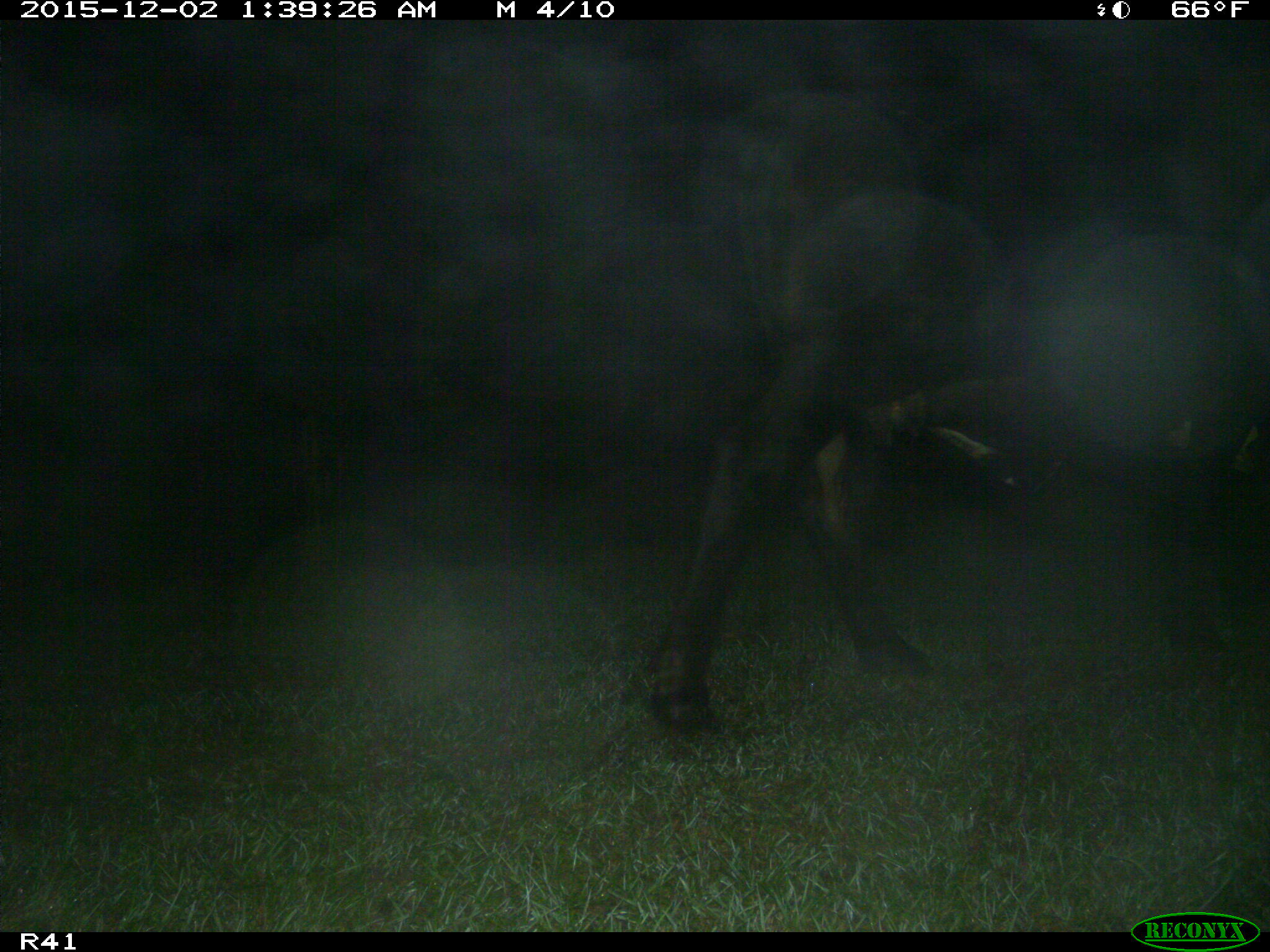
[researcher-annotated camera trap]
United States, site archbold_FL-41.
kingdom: Animalia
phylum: Chordata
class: Mammalia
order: Artiodactyla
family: Bovidae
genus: Bos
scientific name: Bos taurus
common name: domestic cow